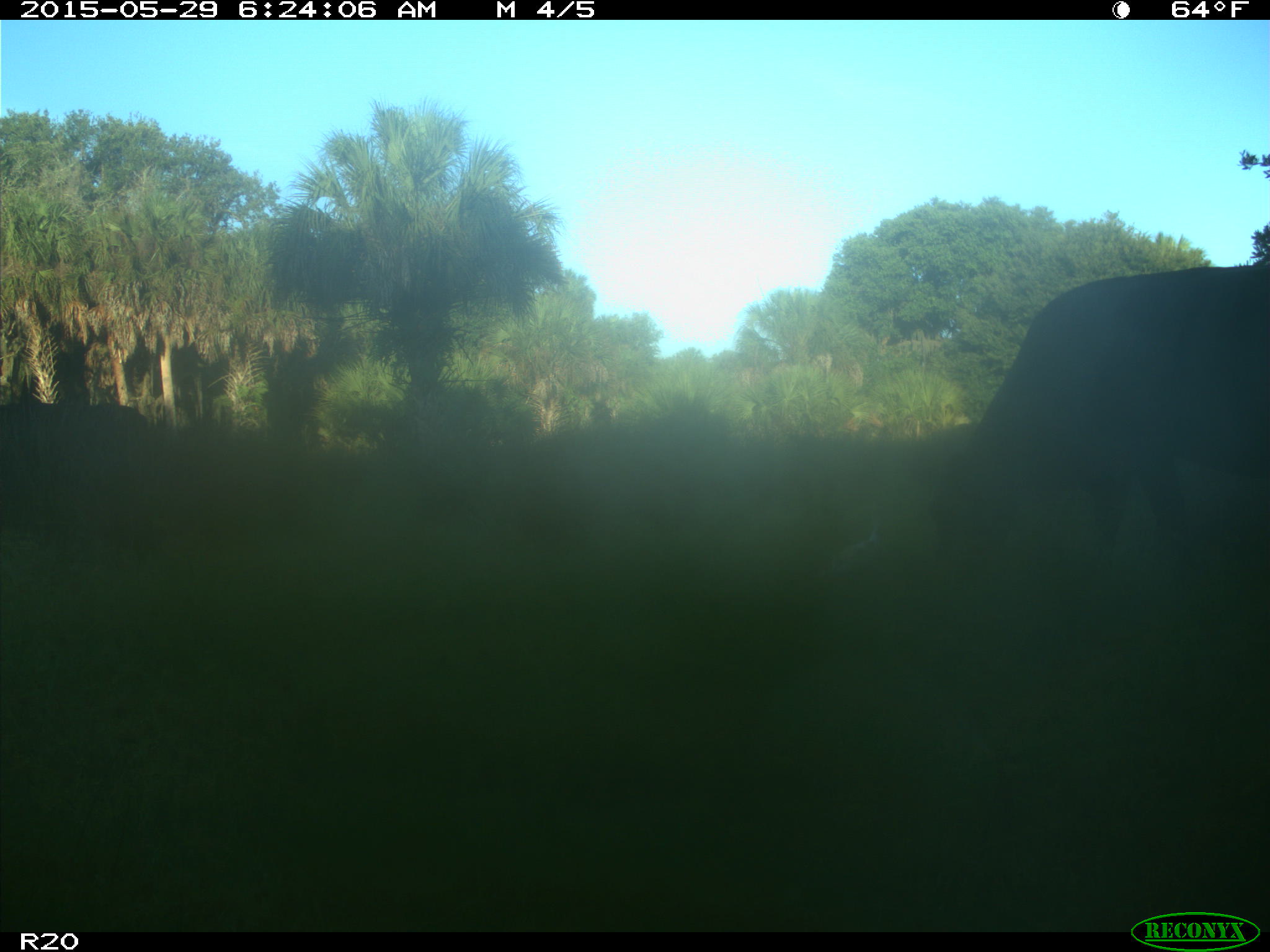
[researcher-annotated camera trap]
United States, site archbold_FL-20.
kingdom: Animalia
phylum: Chordata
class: Mammalia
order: Artiodactyla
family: Bovidae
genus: Bos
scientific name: Bos taurus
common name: domestic cow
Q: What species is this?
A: Bos taurus (domestic cow).